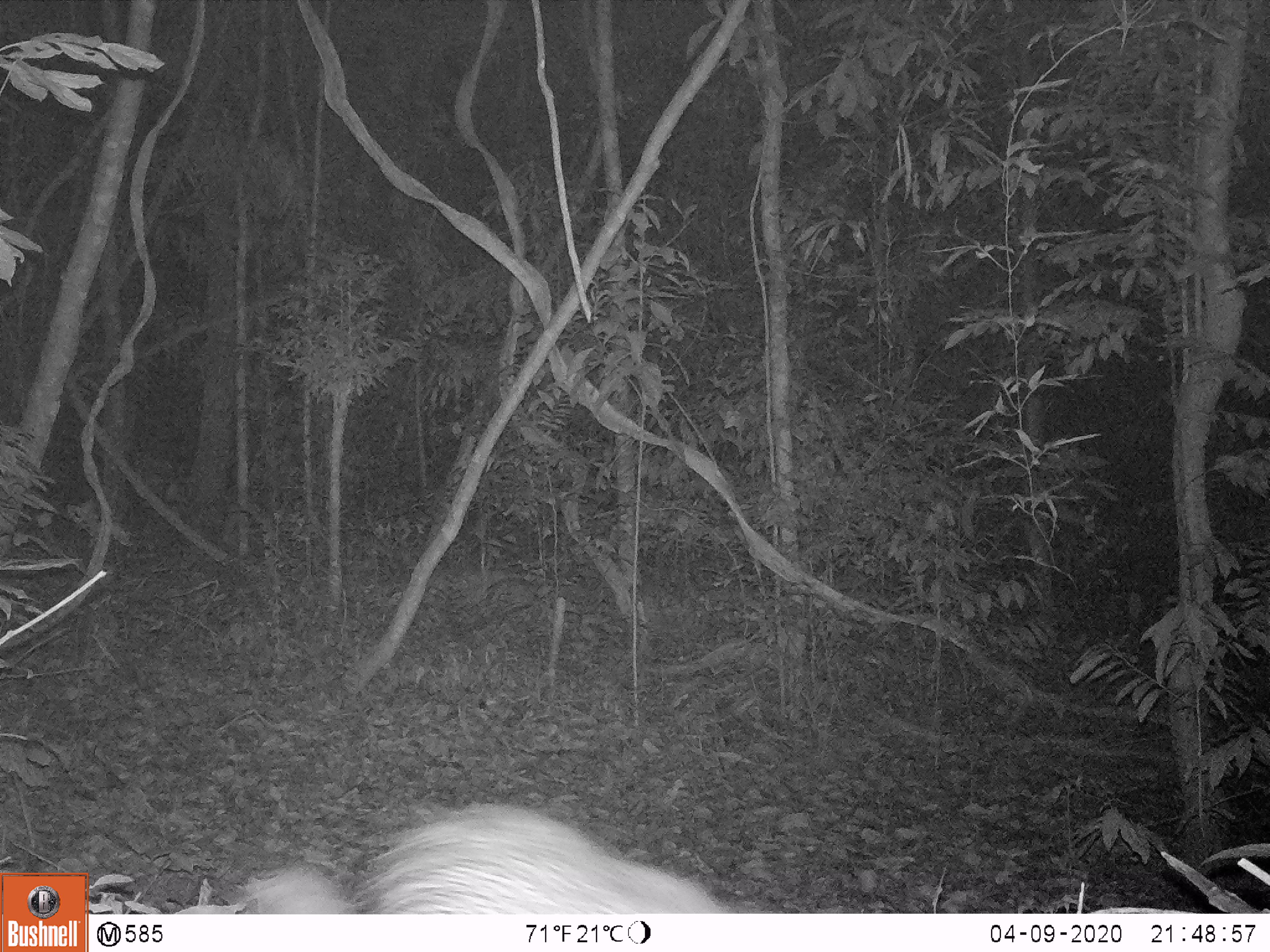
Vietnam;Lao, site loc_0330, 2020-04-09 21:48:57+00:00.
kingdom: Animalia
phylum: Chordata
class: Mammalia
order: Rodentia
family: Hystricidae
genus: Atherurus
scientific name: Atherurus macrourus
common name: asiatic brush-tailed porcupine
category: asiatic brush tailed porcupine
Asiatic brush tailed porcupine (asiatic brush-tailed porcupine) (Atherurus macrourus). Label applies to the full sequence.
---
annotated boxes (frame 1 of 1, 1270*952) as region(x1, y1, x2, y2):
asiatic brush tailed porcupine: region(244, 806, 735, 913)